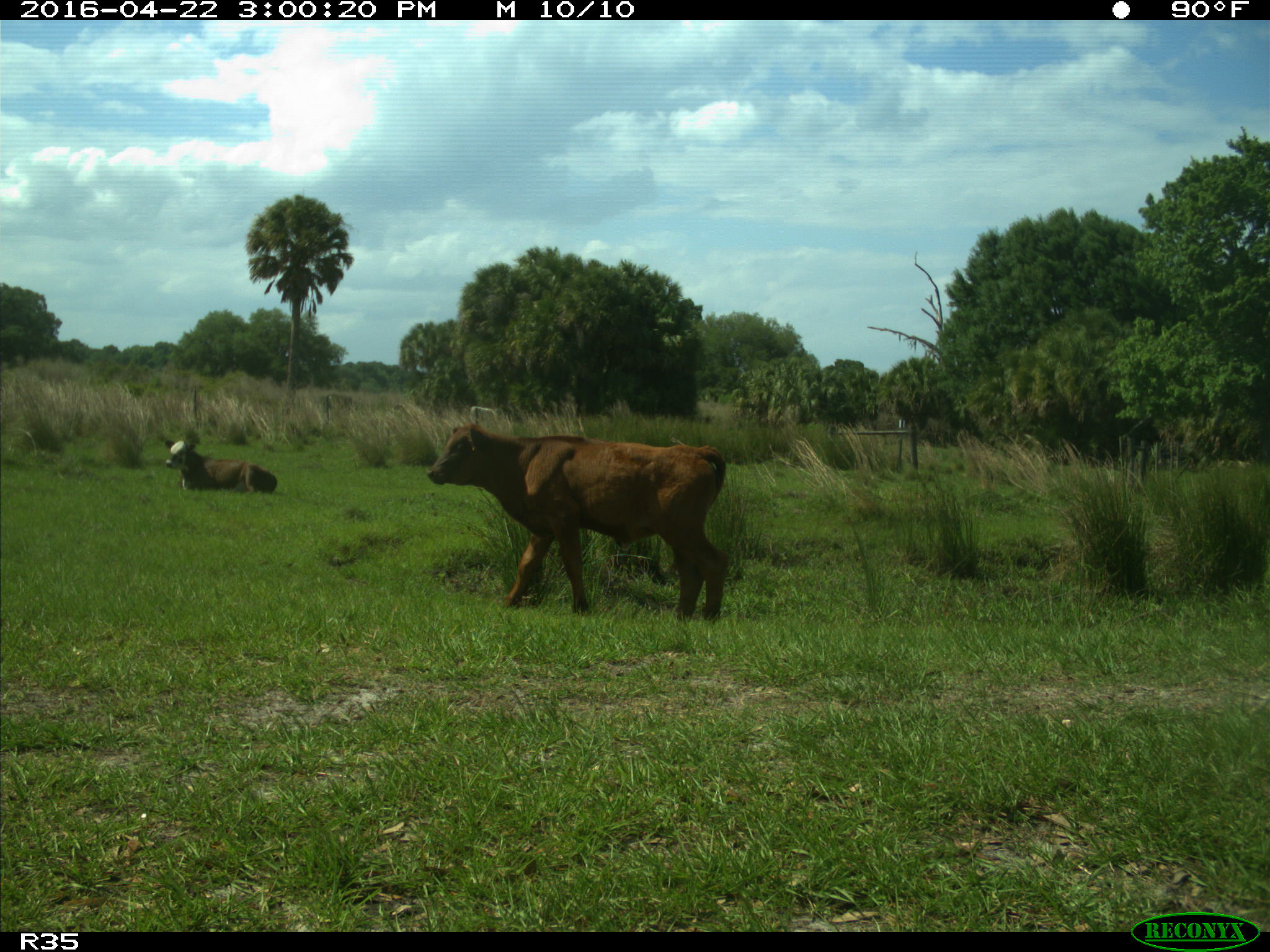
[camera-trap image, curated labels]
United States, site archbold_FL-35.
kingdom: Animalia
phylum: Chordata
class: Mammalia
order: Artiodactyla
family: Bovidae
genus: Bos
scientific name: Bos taurus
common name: domestic cow